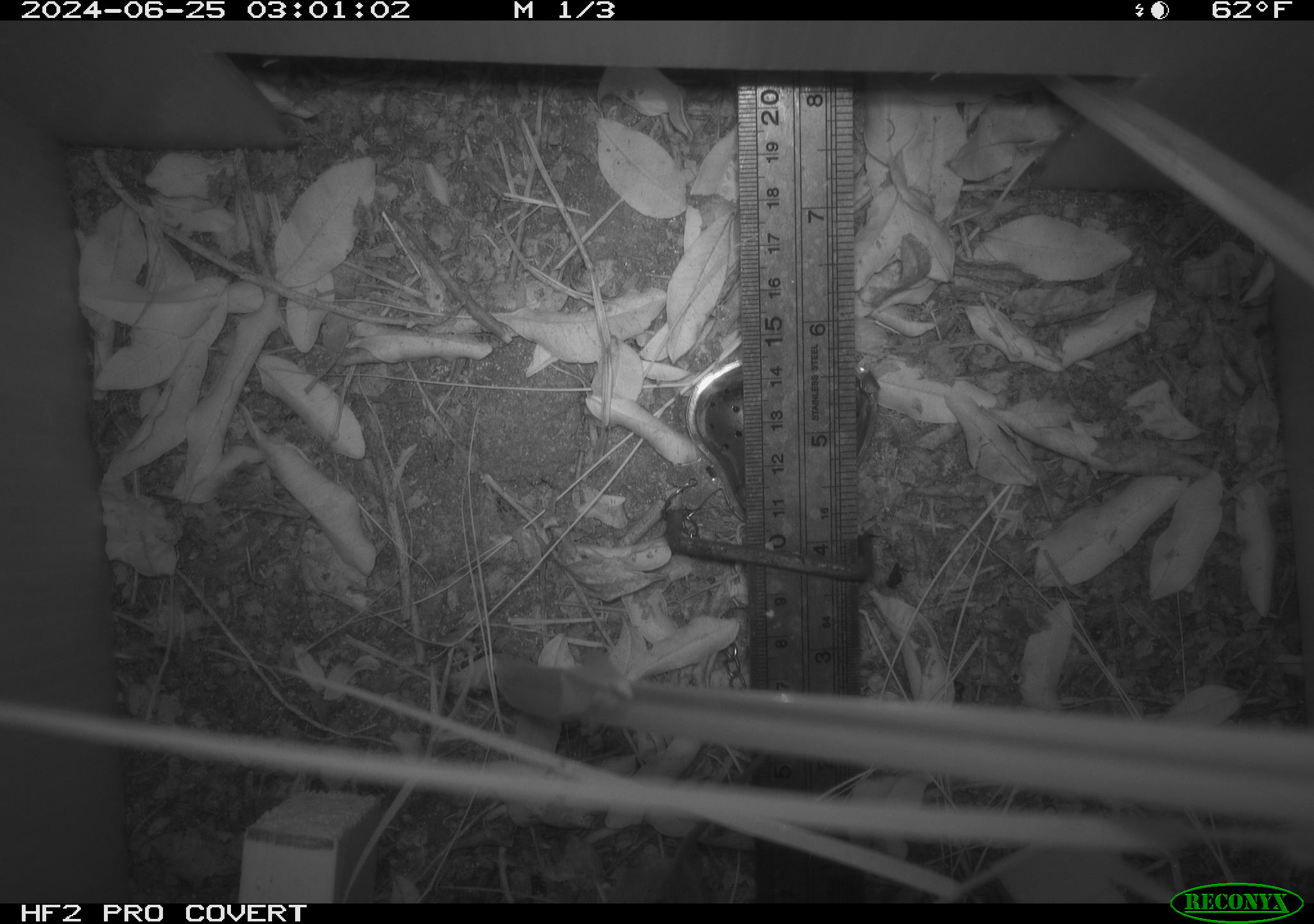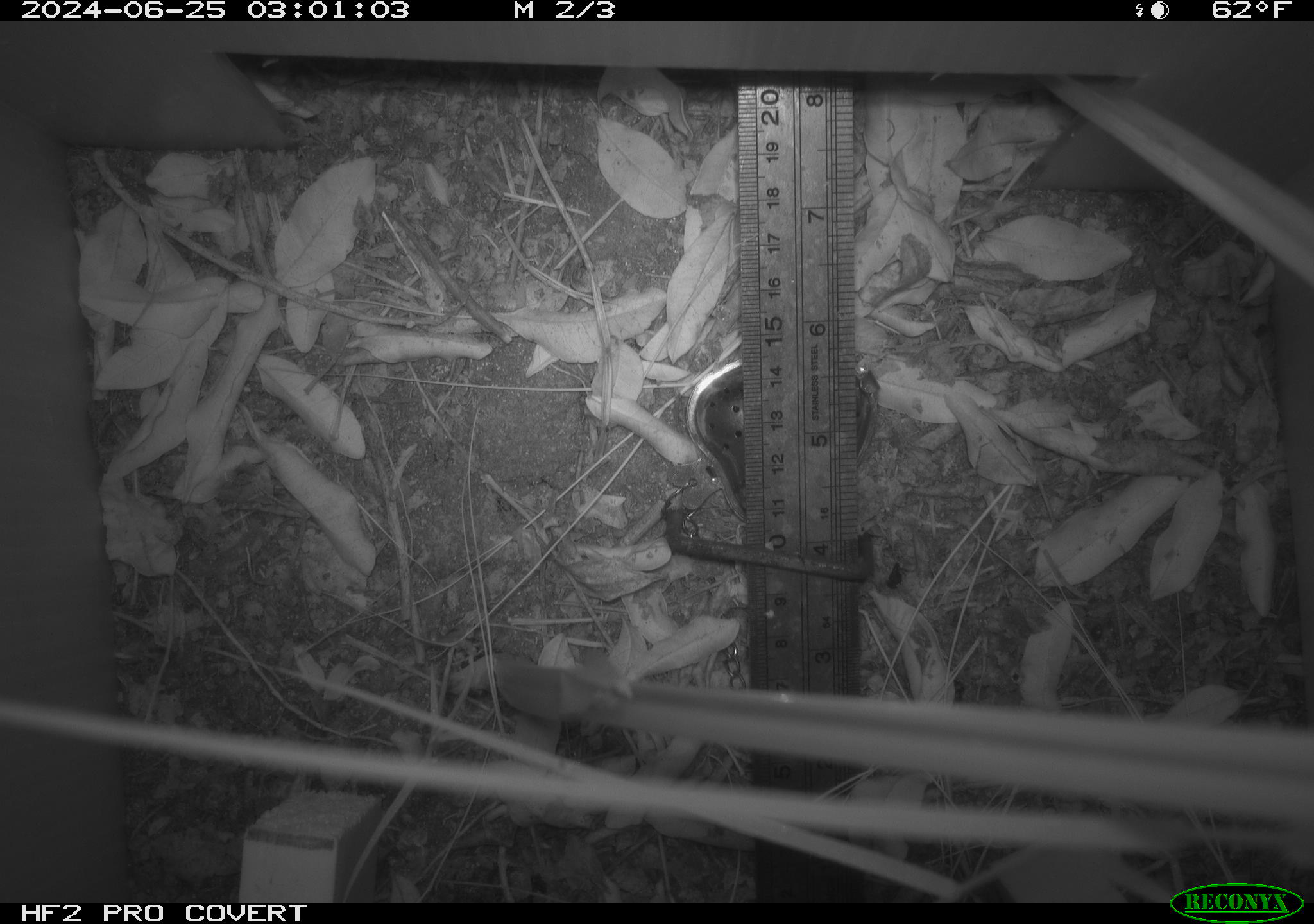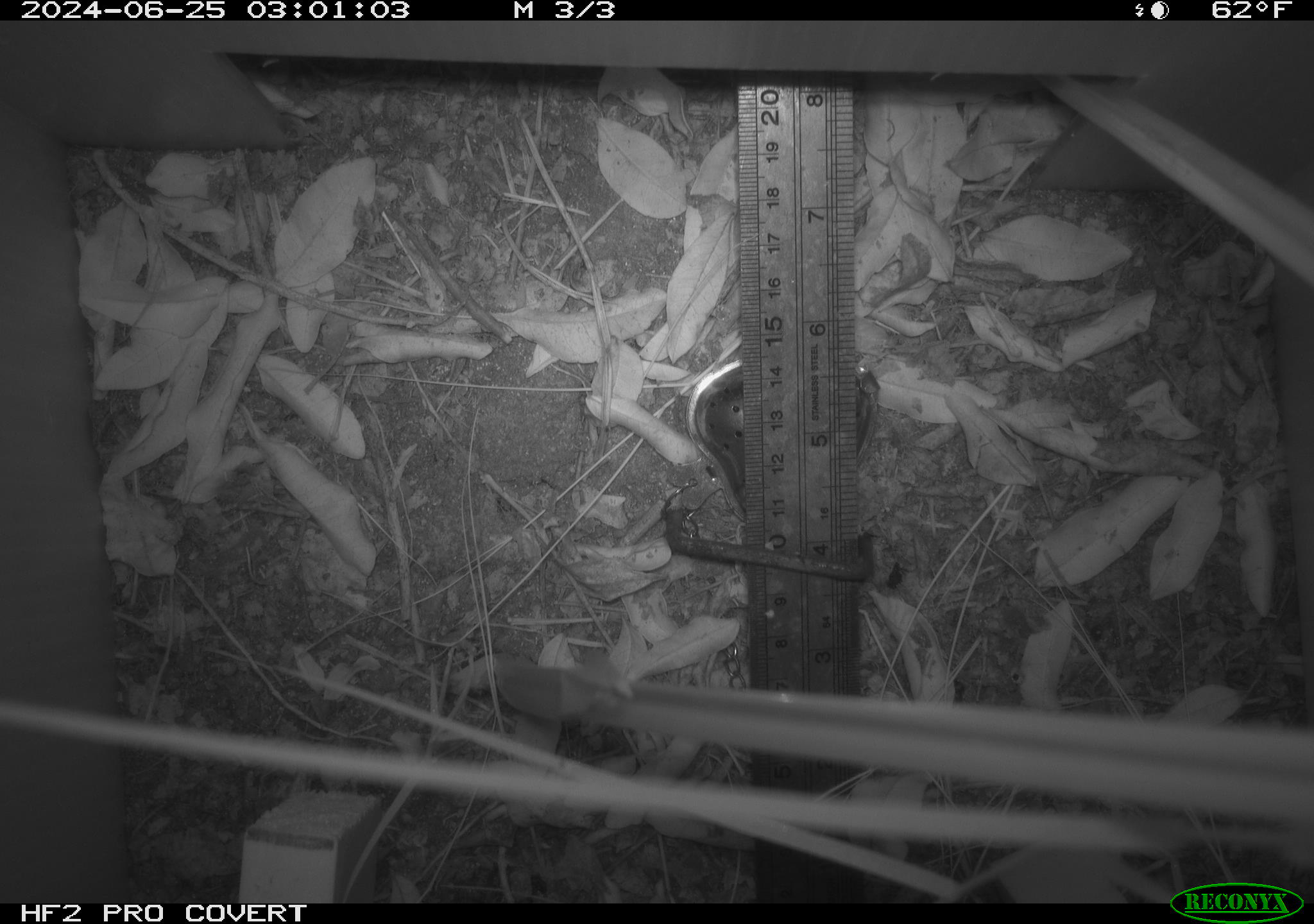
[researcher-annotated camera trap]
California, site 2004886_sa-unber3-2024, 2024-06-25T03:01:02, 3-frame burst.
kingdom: Animalia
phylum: Chordata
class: Mammalia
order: Rodentia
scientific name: Rodentia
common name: mouse species